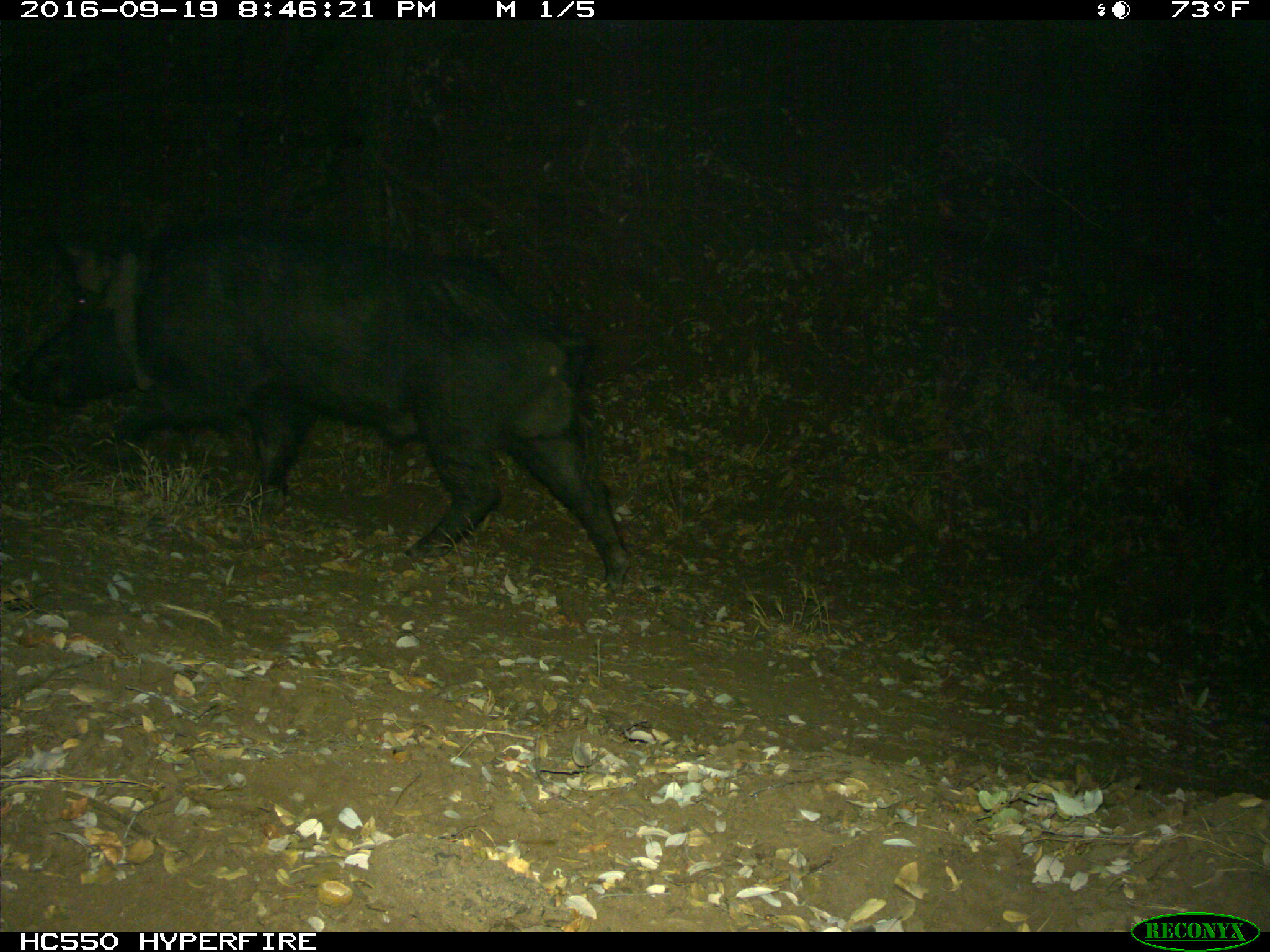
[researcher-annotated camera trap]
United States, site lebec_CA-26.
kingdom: Animalia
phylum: Chordata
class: Mammalia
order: Artiodactyla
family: Suidae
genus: Sus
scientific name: Sus scrofa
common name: wild boar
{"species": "Sus scrofa (wild boar)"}